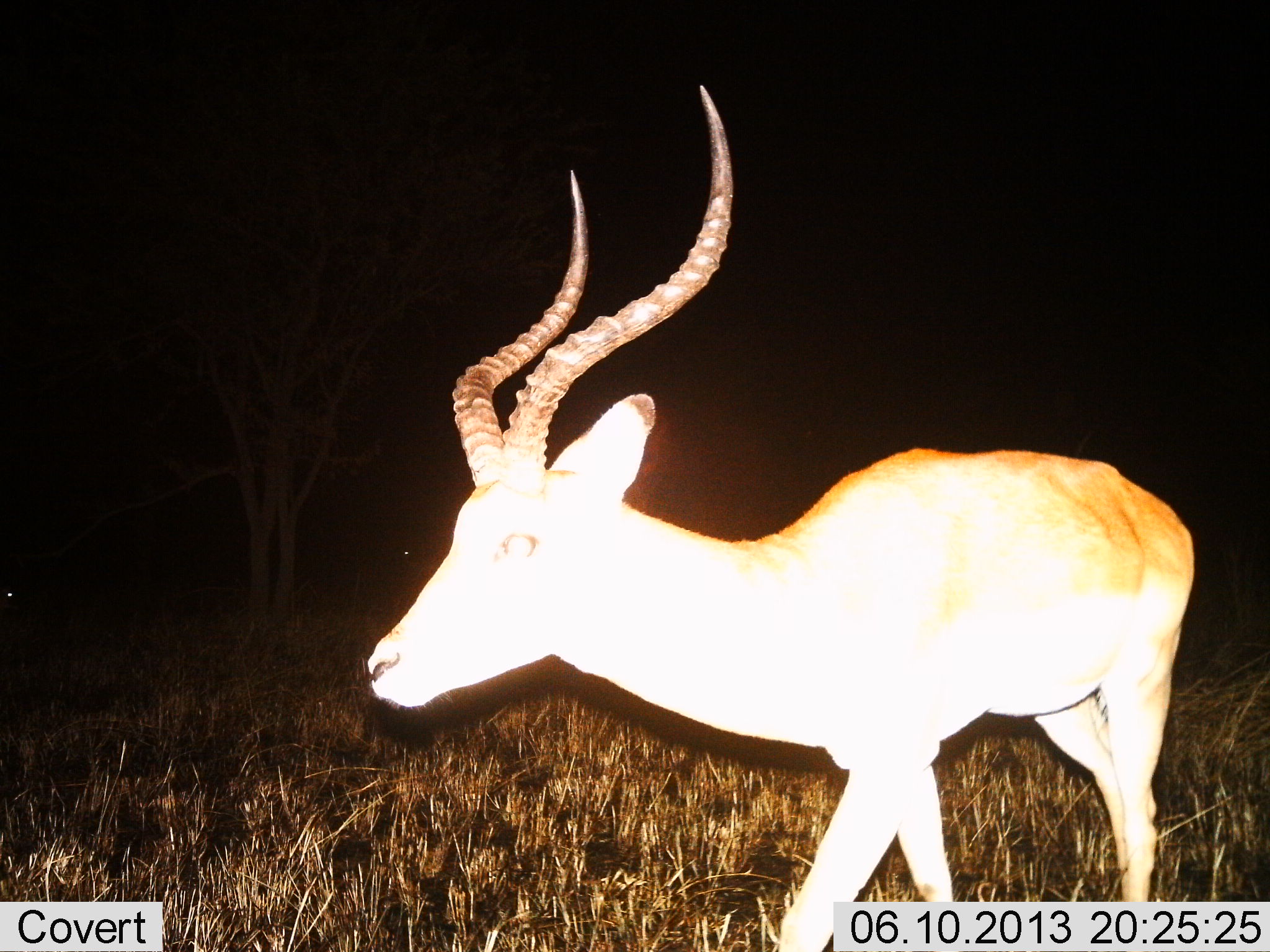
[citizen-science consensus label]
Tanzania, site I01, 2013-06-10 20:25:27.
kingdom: Animalia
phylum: Chordata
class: Mammalia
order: Artiodactyla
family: Bovidae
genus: Aepyceros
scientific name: Aepyceros melampus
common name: impala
Impala (Aepyceros melampus), count 1. Behavior (volunteer vote fractions): standing 40%, resting 0%, moving 60%, interacting 0%. Young present (vote fraction): 0%. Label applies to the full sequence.